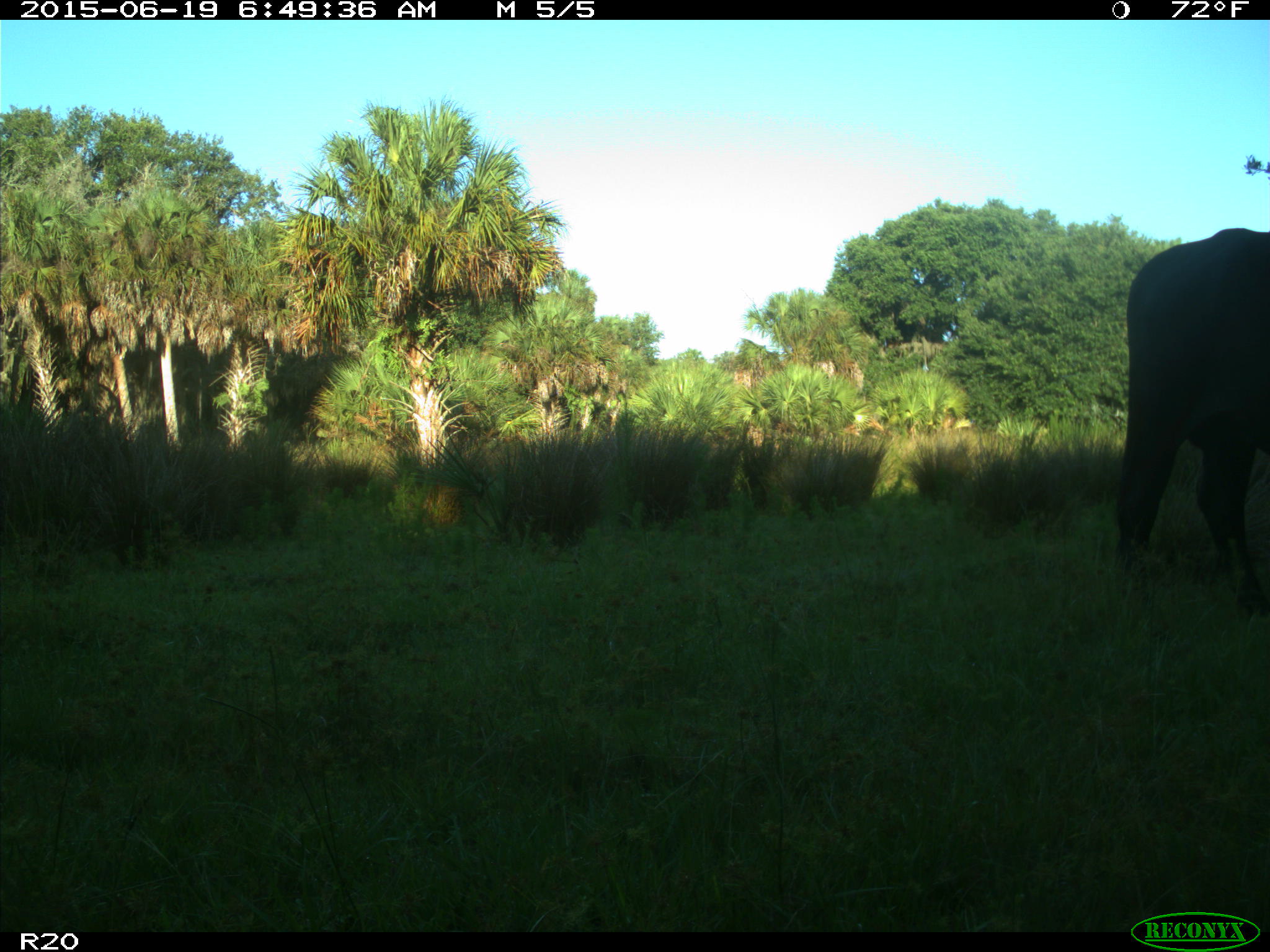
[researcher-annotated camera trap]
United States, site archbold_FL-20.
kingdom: Animalia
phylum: Chordata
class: Mammalia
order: Artiodactyla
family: Bovidae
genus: Bos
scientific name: Bos taurus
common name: domestic cow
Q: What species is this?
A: Bos taurus (domestic cow).